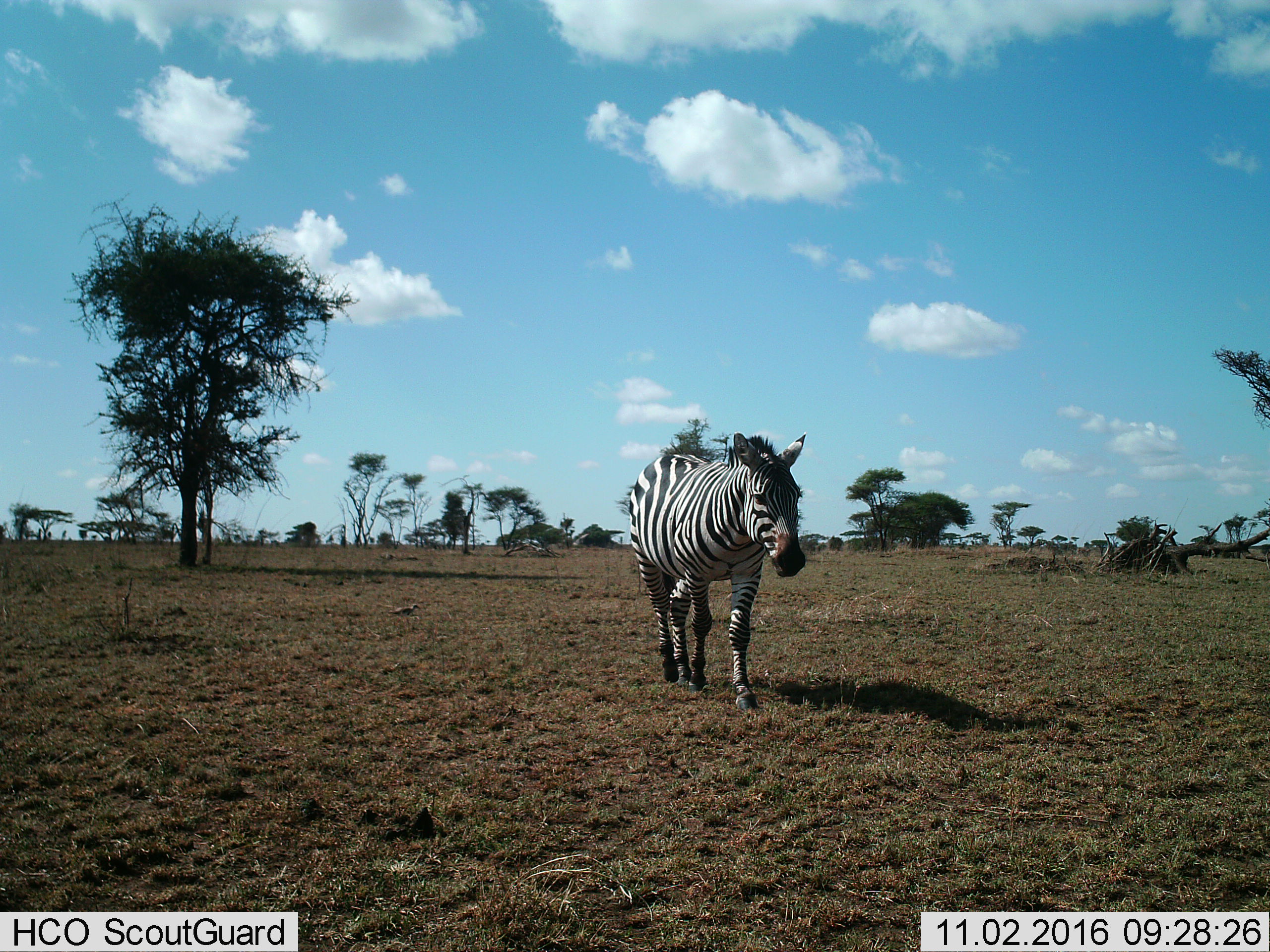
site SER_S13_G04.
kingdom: Animalia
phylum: Chordata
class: Mammalia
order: Perissodactyla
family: Equidae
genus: Equus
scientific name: Equus quagga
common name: plains zebra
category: zebraplains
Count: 1.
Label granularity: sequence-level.